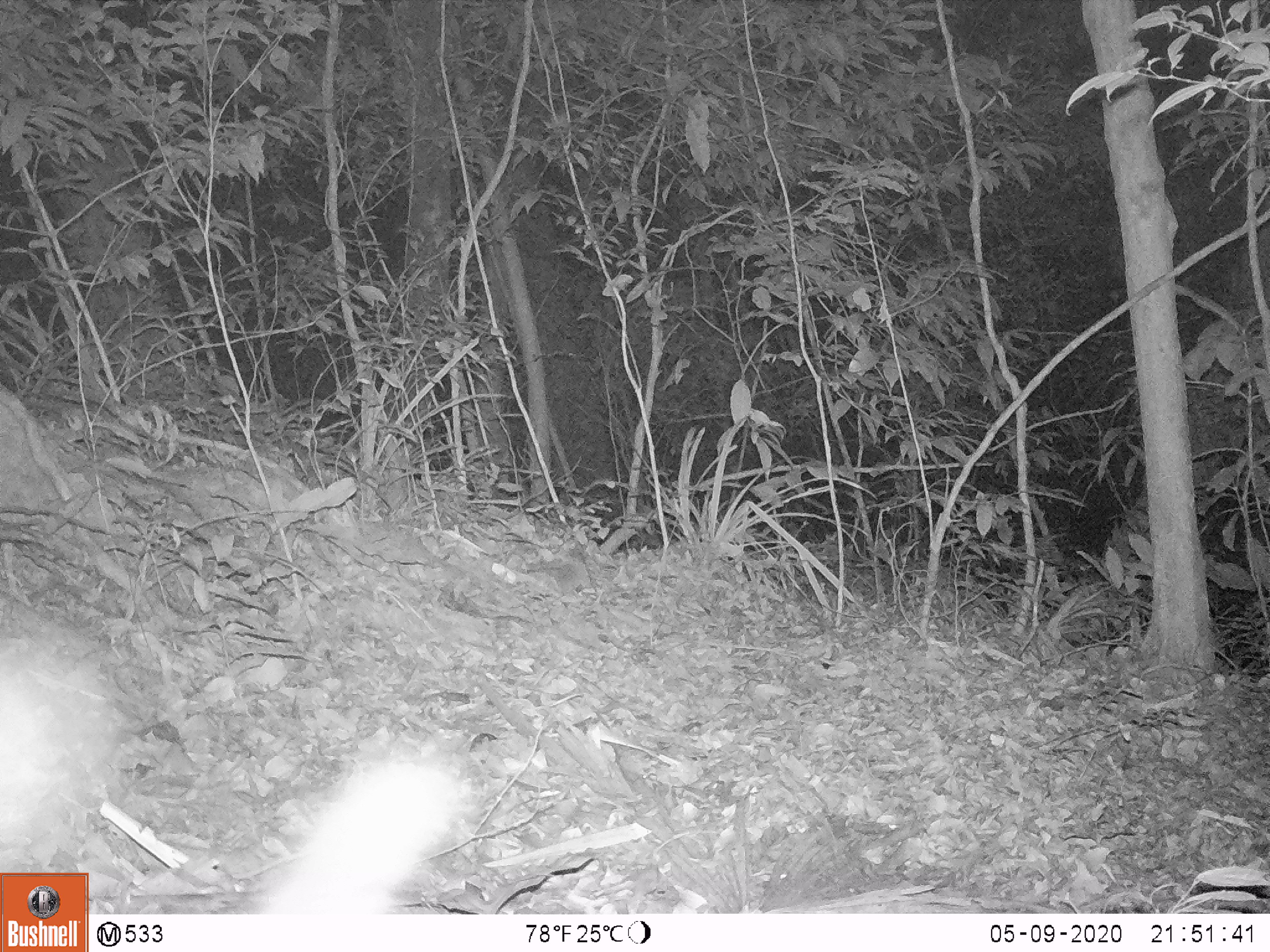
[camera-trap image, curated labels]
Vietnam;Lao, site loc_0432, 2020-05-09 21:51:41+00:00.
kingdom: Animalia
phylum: Chordata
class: Mammalia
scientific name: Mammalia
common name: mammal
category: unidentified small mammal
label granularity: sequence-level